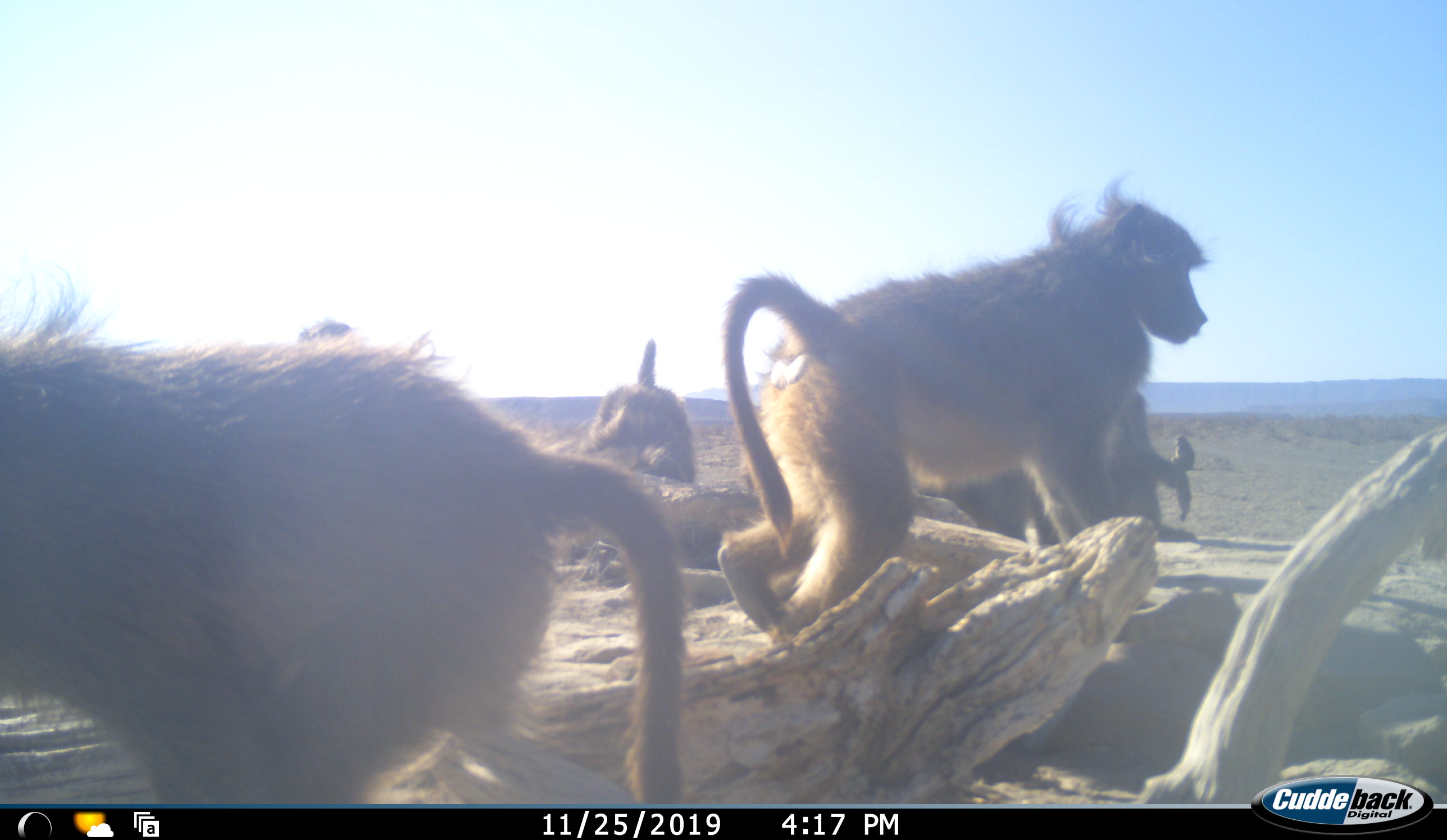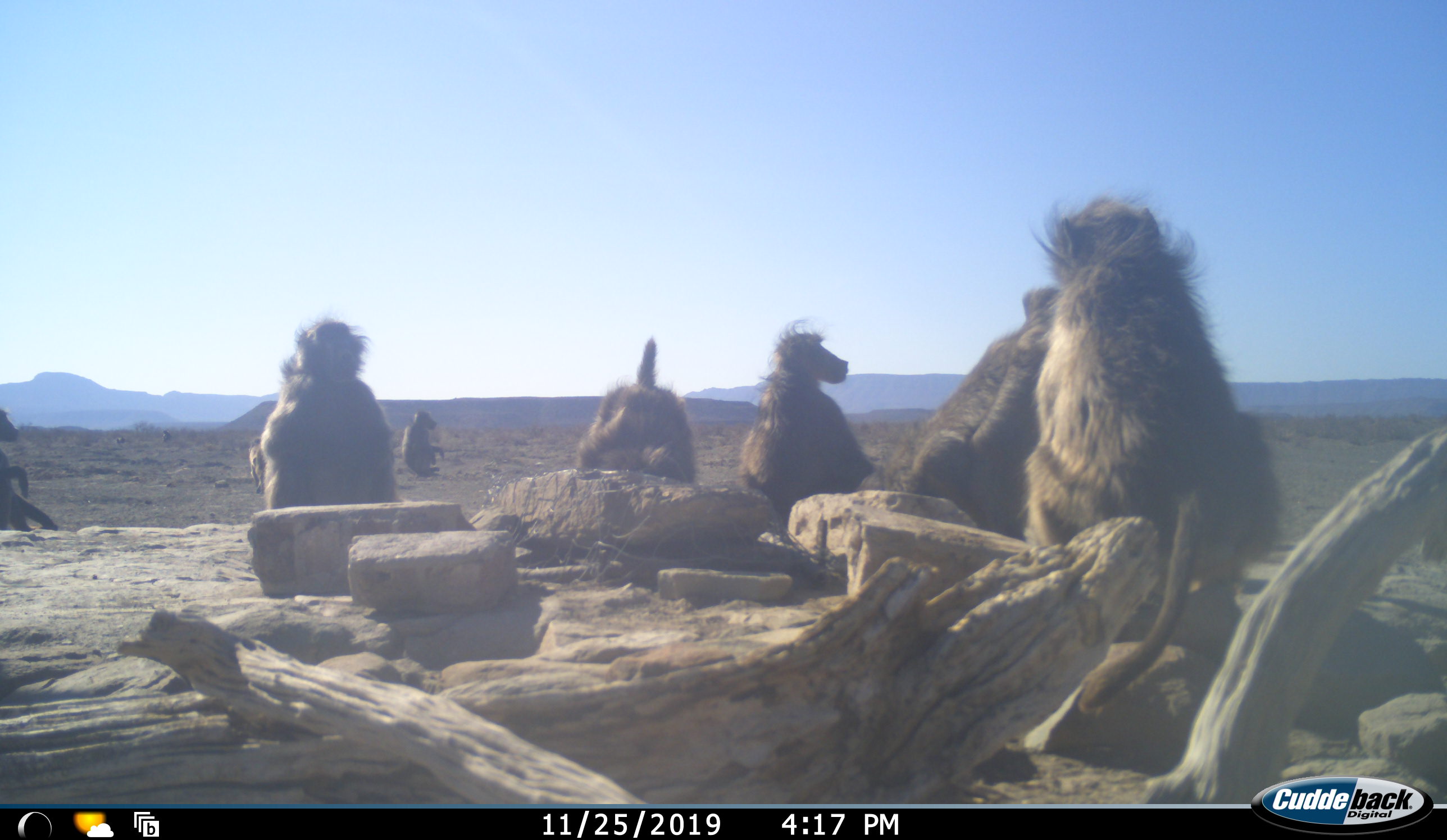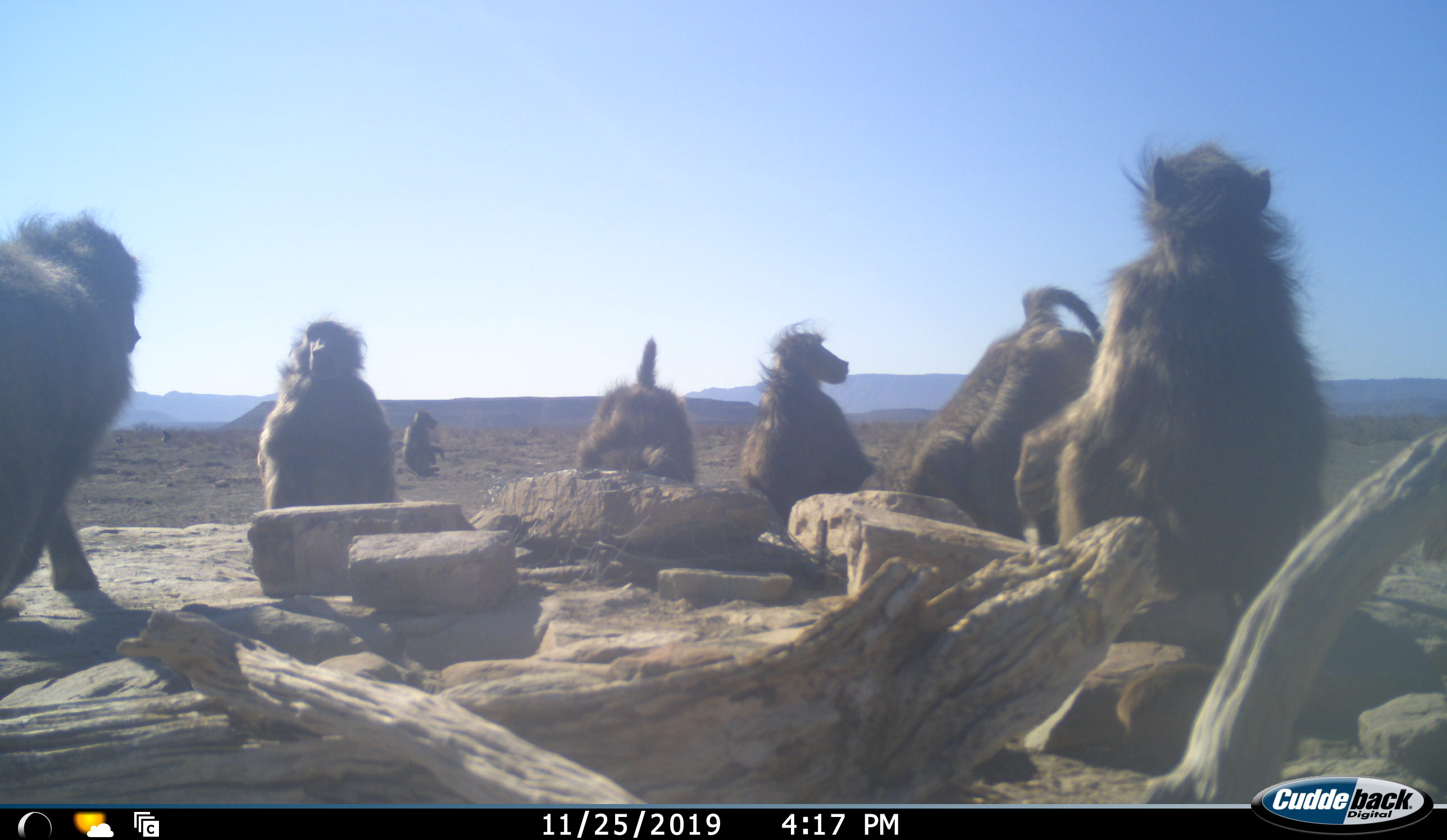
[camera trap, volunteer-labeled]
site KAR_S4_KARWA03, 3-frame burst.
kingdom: Animalia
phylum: Chordata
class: Mammalia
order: Primates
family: Cercopithecidae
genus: Papio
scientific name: Papio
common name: baboon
Baboon (Papio), count 7. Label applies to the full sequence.